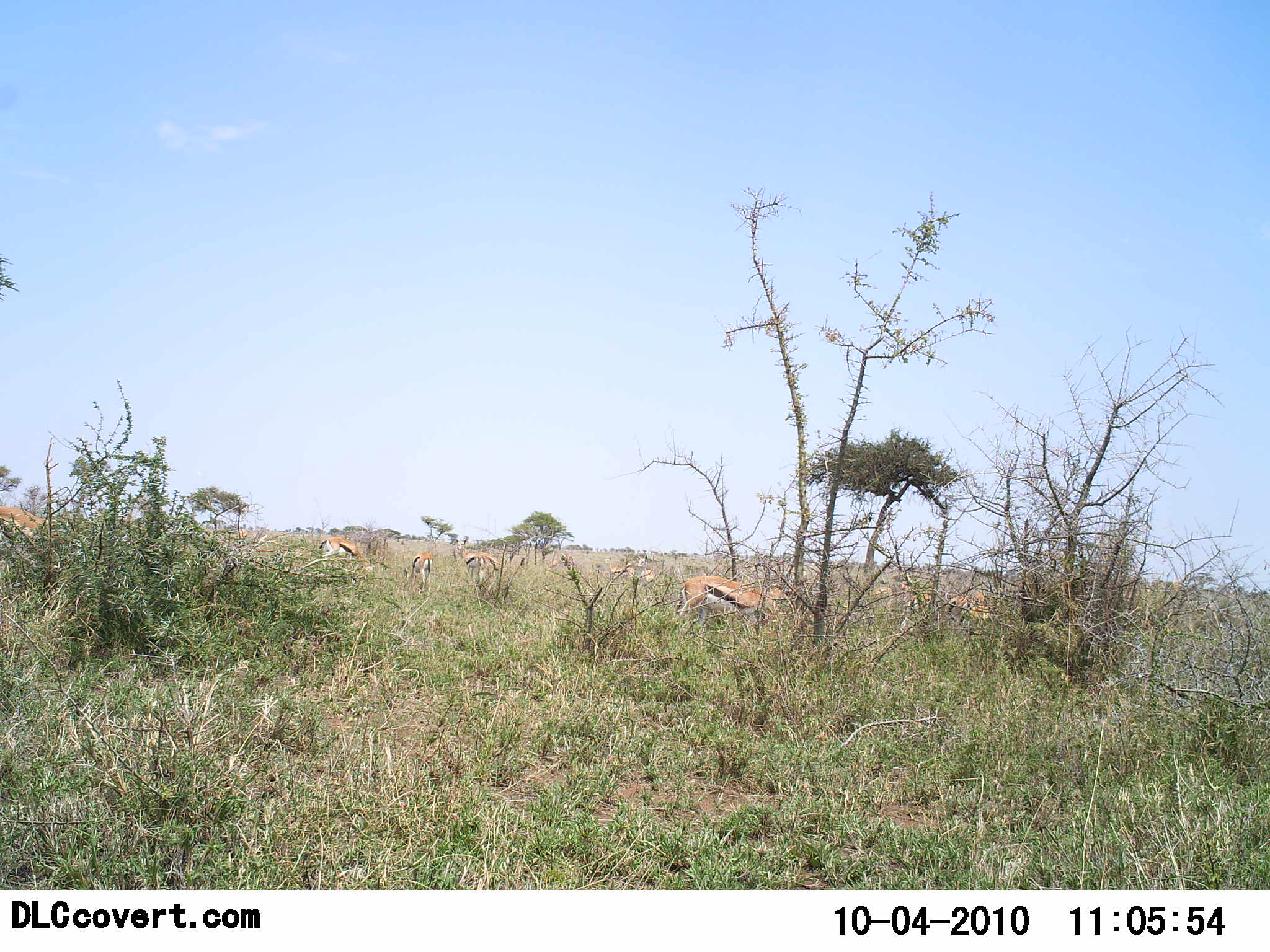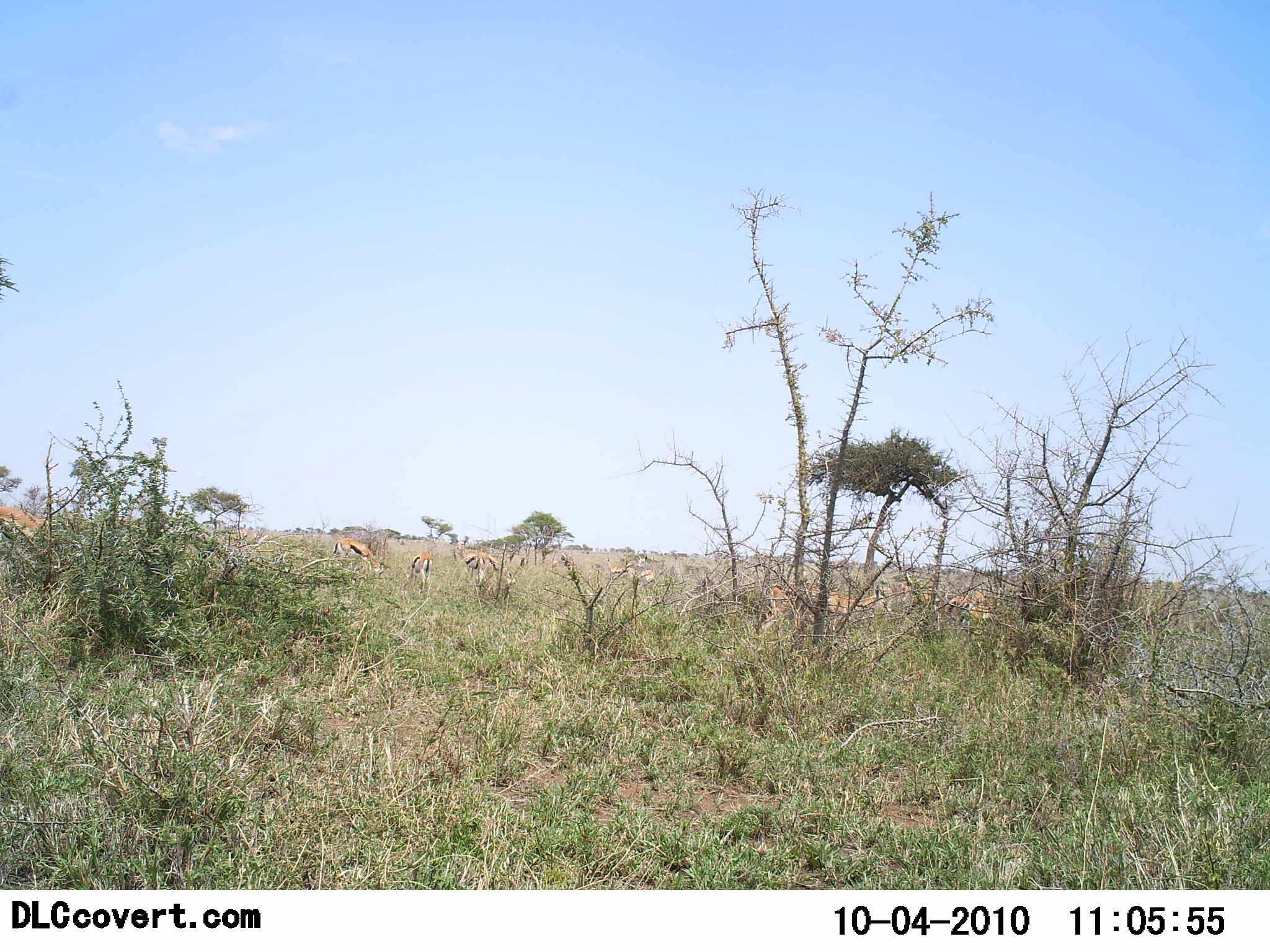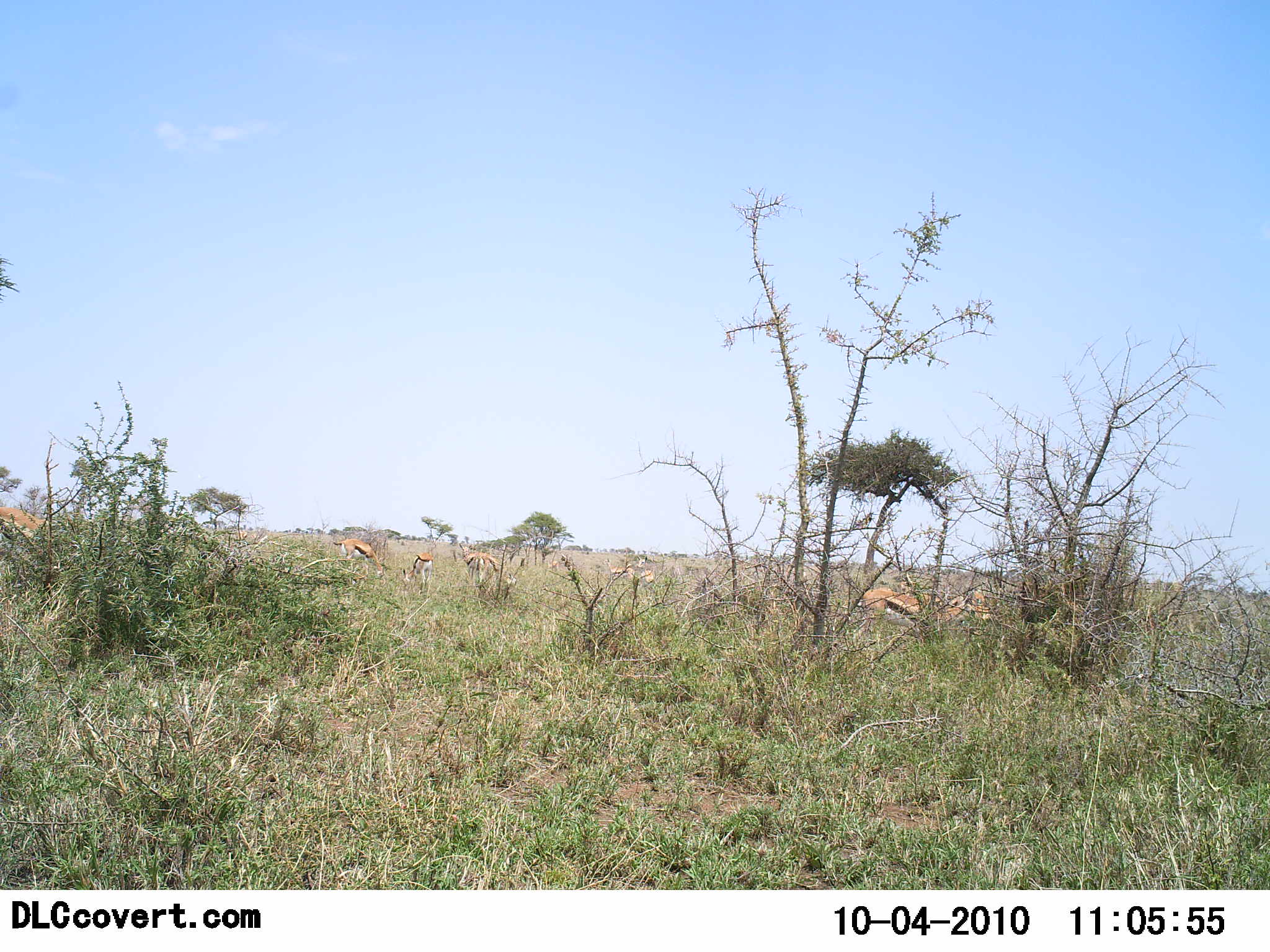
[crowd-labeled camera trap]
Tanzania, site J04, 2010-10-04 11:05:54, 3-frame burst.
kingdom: Animalia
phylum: Chordata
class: Mammalia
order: Artiodactyla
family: Bovidae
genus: Eudorcas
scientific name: Eudorcas thomsonii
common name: thomson's gazelle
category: gazellethomsons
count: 11-50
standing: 46%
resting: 8%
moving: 77%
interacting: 0%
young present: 0%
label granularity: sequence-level